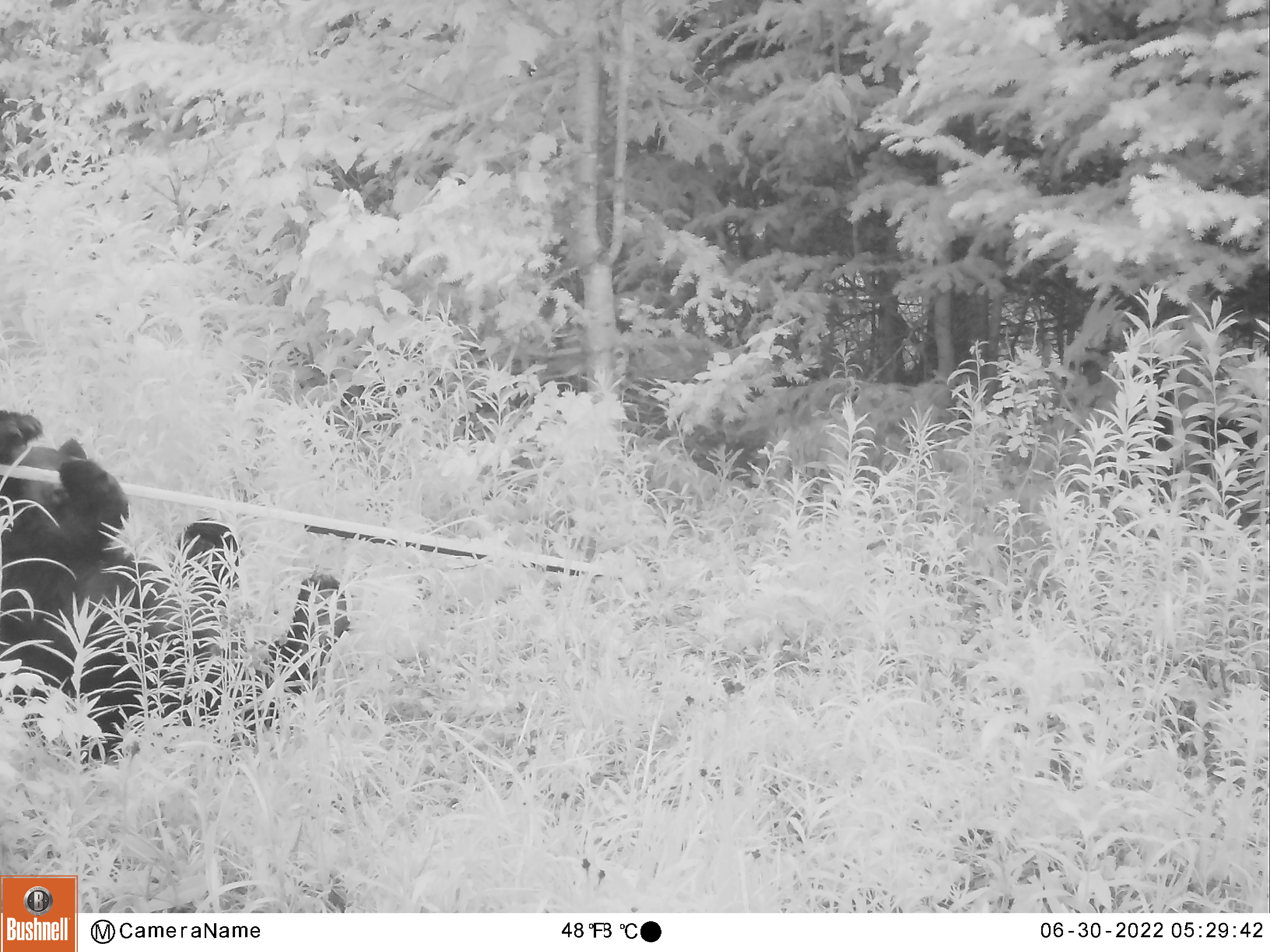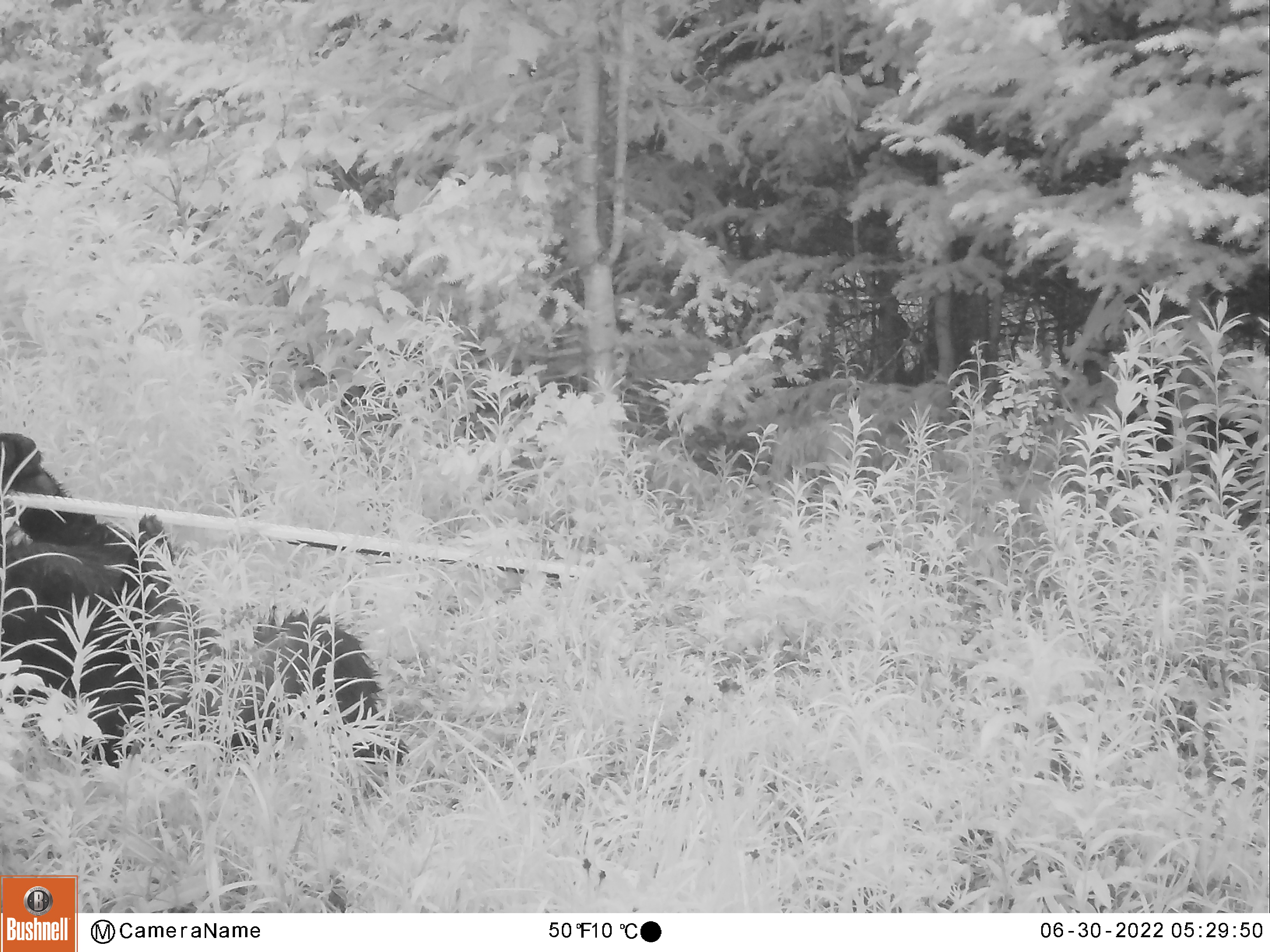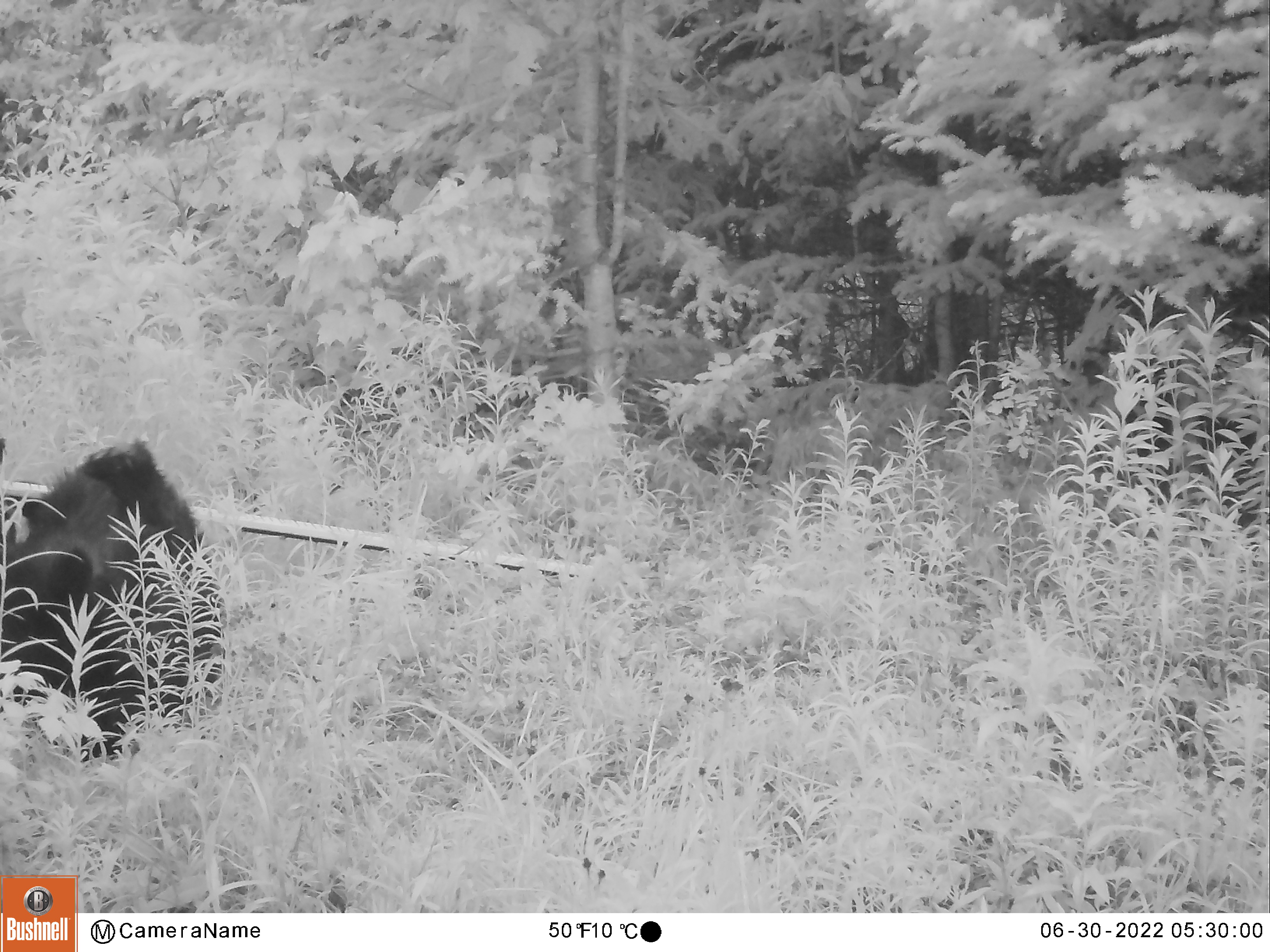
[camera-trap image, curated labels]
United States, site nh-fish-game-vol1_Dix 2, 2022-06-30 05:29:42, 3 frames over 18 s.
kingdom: Animalia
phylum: Chordata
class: Mammalia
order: Carnivora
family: Ursidae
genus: Ursus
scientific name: Ursus americanus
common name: black bear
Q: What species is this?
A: Black bear (Ursus americanus).